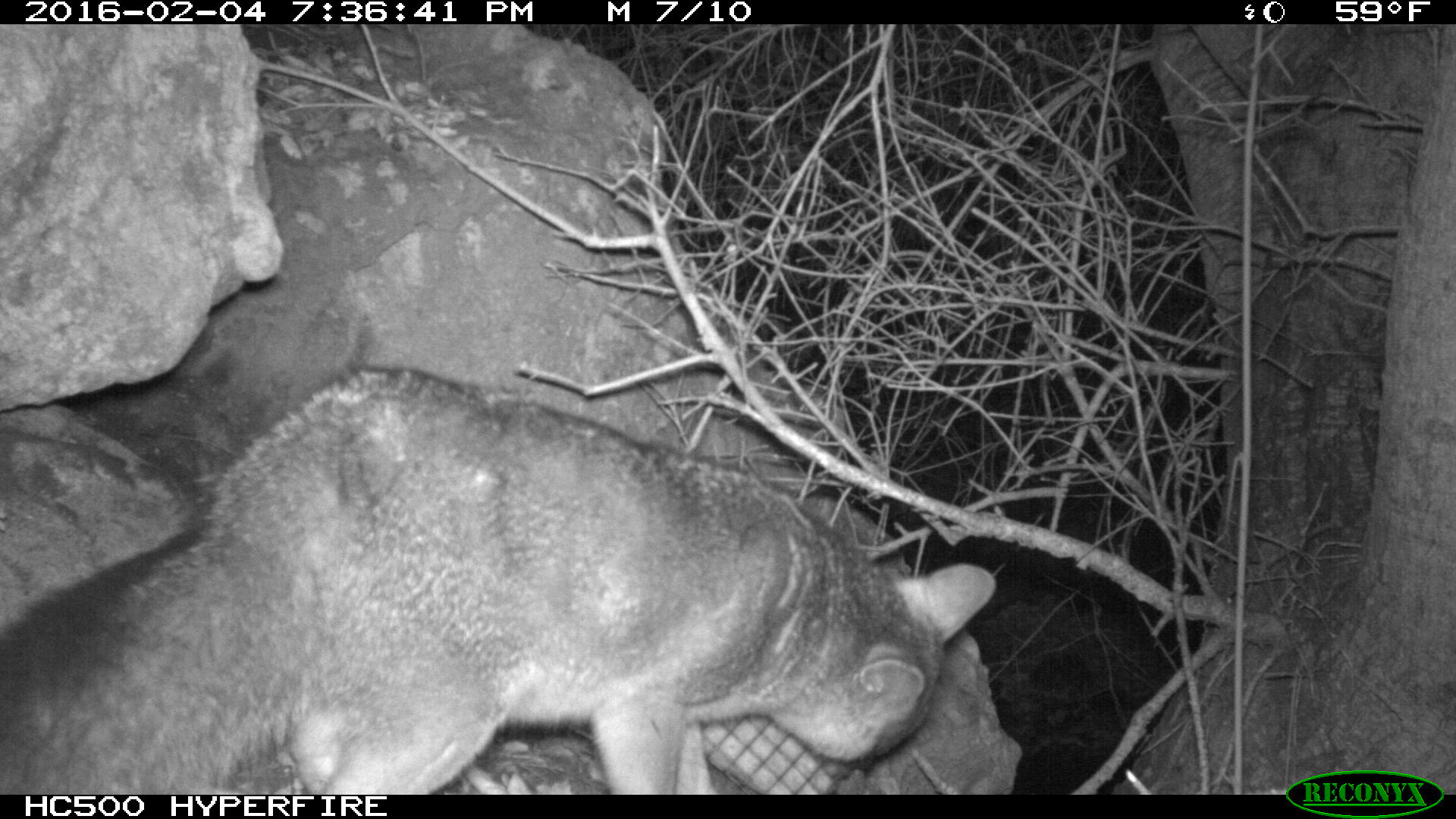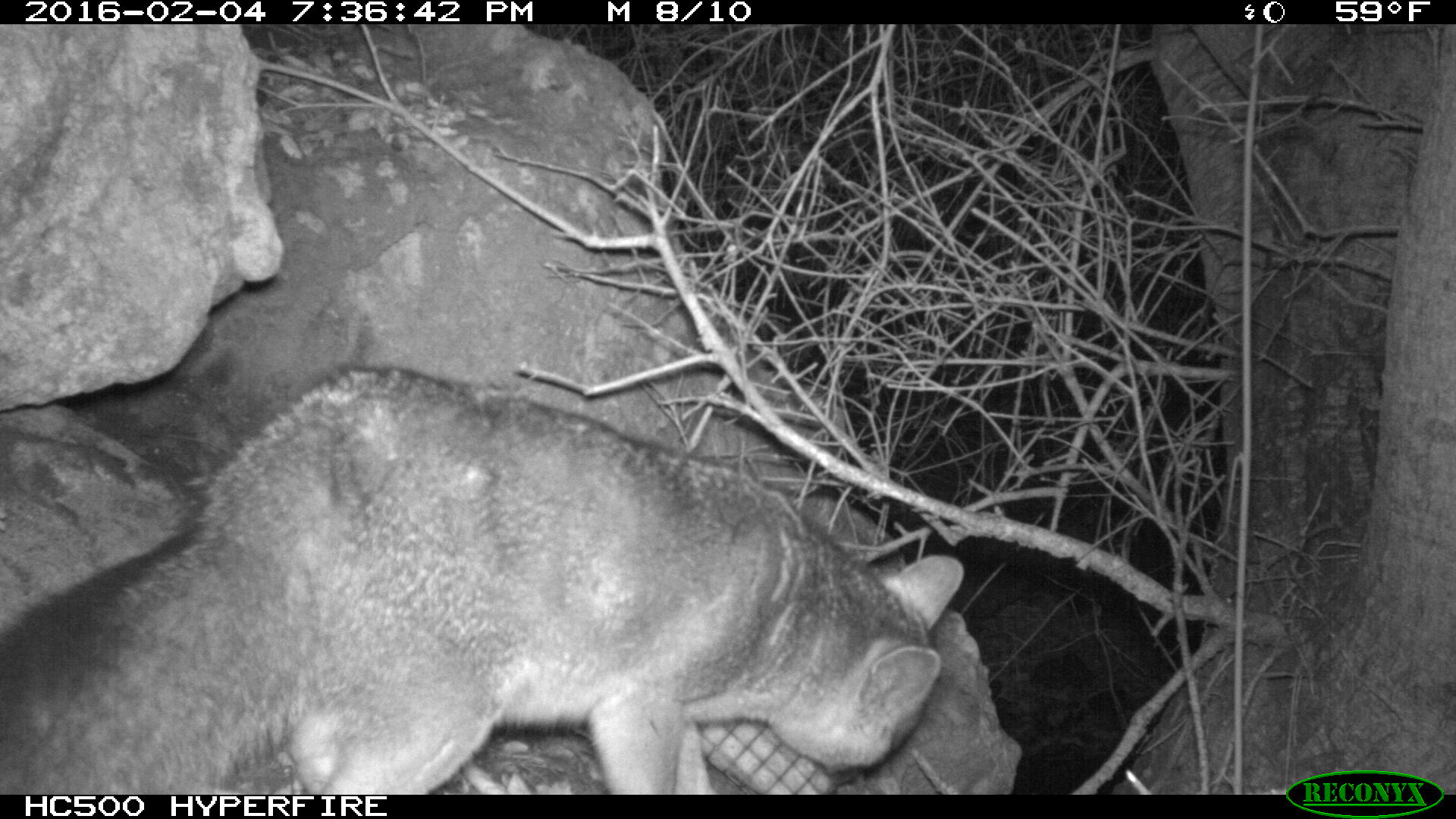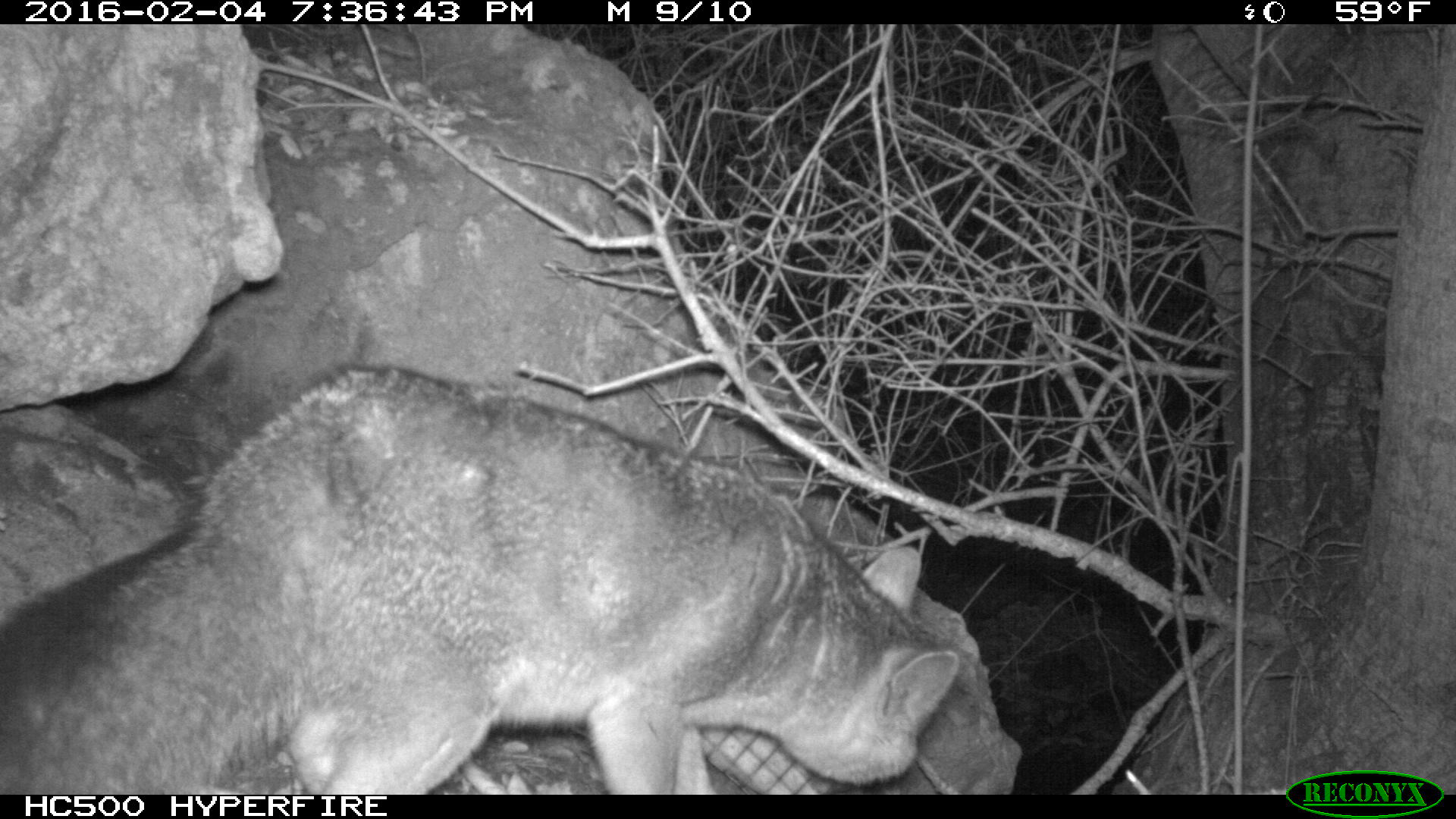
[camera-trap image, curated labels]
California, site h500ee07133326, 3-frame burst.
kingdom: Animalia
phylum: Chordata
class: Mammalia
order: Carnivora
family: Canidae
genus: Urocyon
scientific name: Urocyon littoralis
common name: island fox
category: fox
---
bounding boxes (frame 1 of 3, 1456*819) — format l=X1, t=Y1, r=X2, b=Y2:
fox: l=0, t=366, r=998, b=795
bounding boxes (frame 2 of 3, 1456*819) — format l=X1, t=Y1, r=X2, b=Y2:
fox: l=0, t=365, r=963, b=795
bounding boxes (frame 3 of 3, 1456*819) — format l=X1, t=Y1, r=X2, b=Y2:
fox: l=0, t=369, r=958, b=794